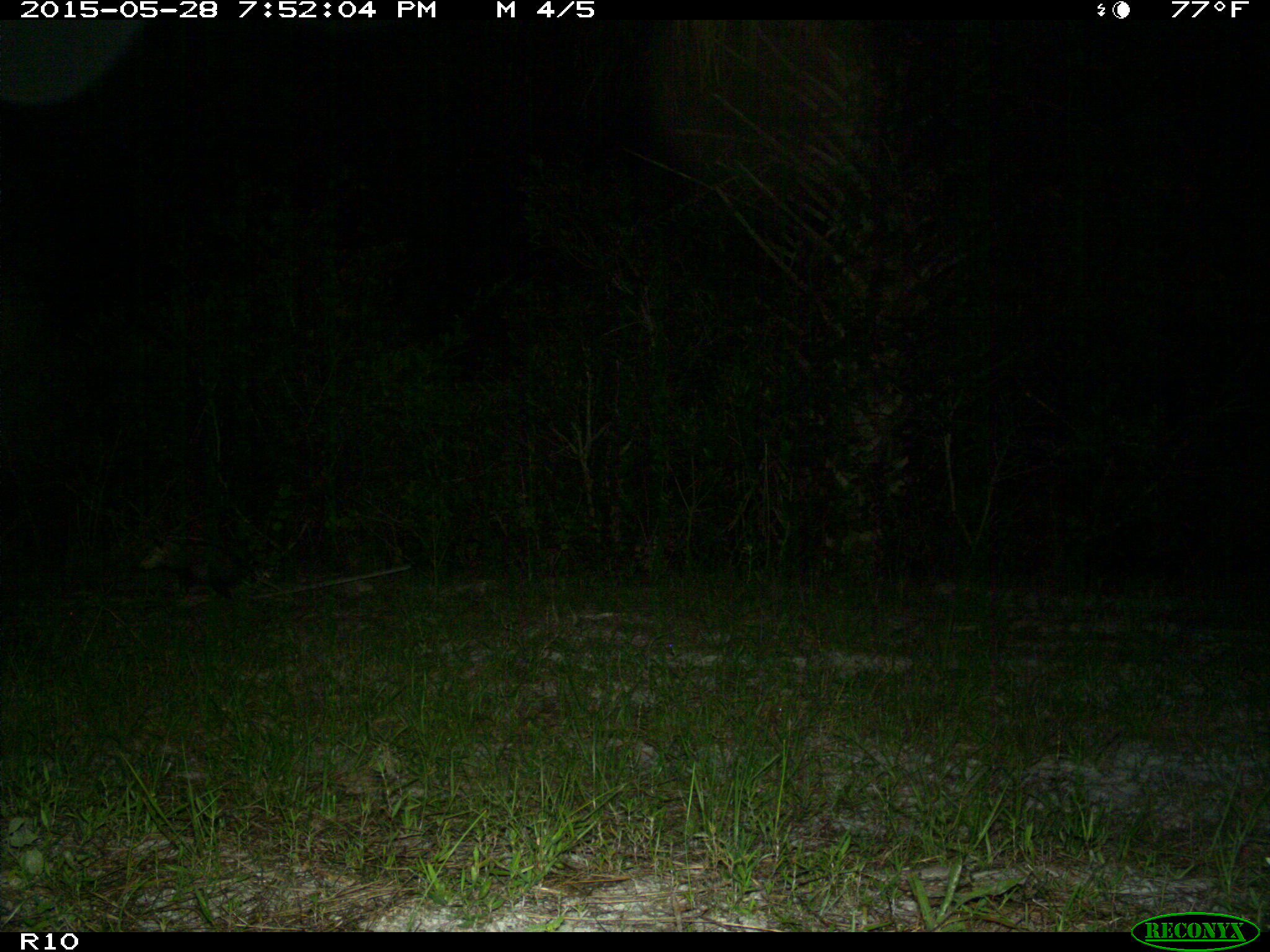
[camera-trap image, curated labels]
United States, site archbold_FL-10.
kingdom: Animalia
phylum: Chordata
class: Mammalia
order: Didelphimorphia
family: Didelphidae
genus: Didelphis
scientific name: Didelphis virginiana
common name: virginia opossum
Didelphis virginiana (virginia opossum).